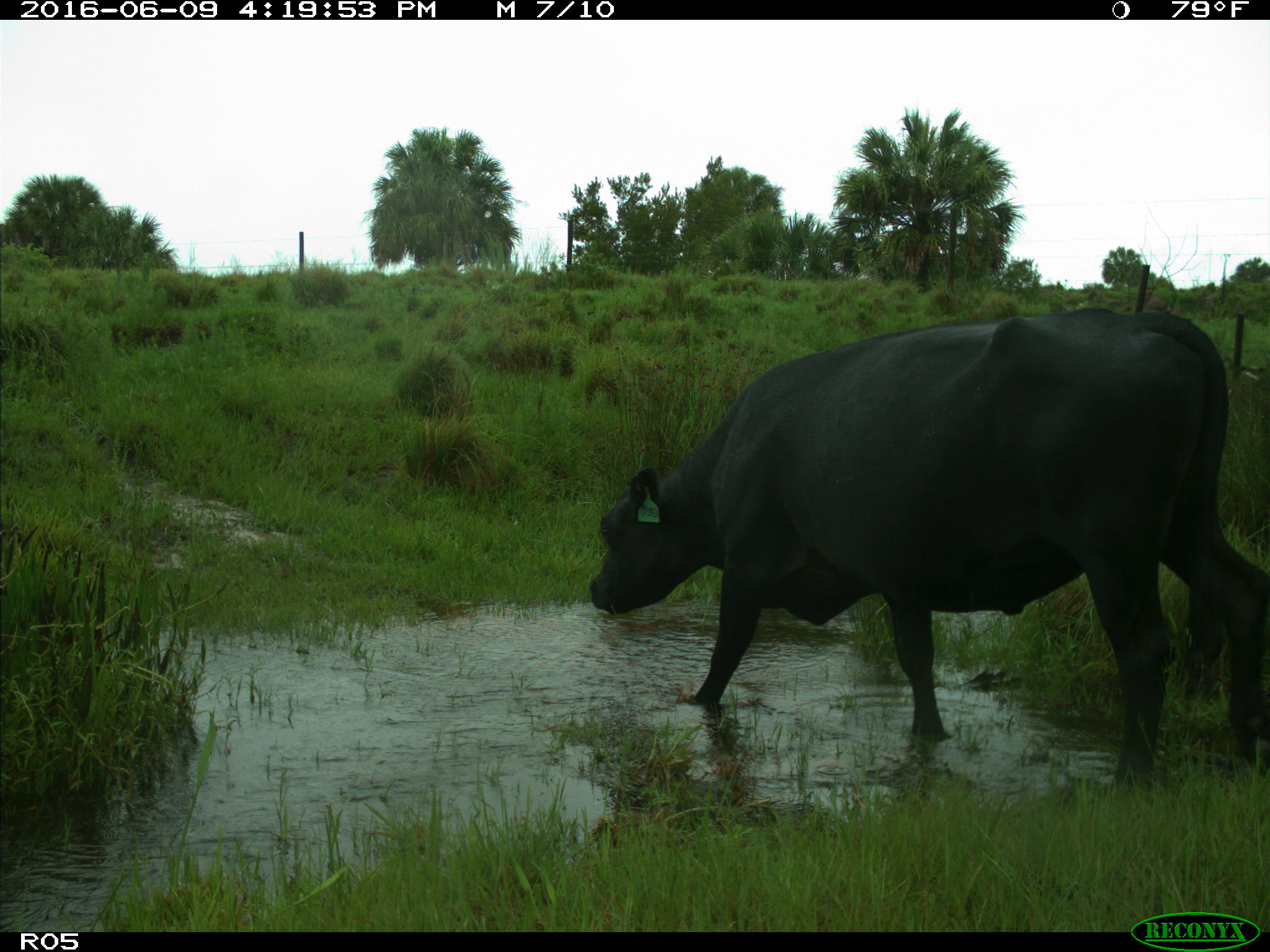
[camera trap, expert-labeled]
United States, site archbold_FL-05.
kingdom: Animalia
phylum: Chordata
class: Mammalia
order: Artiodactyla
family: Bovidae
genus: Bos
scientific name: Bos taurus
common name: domestic cow